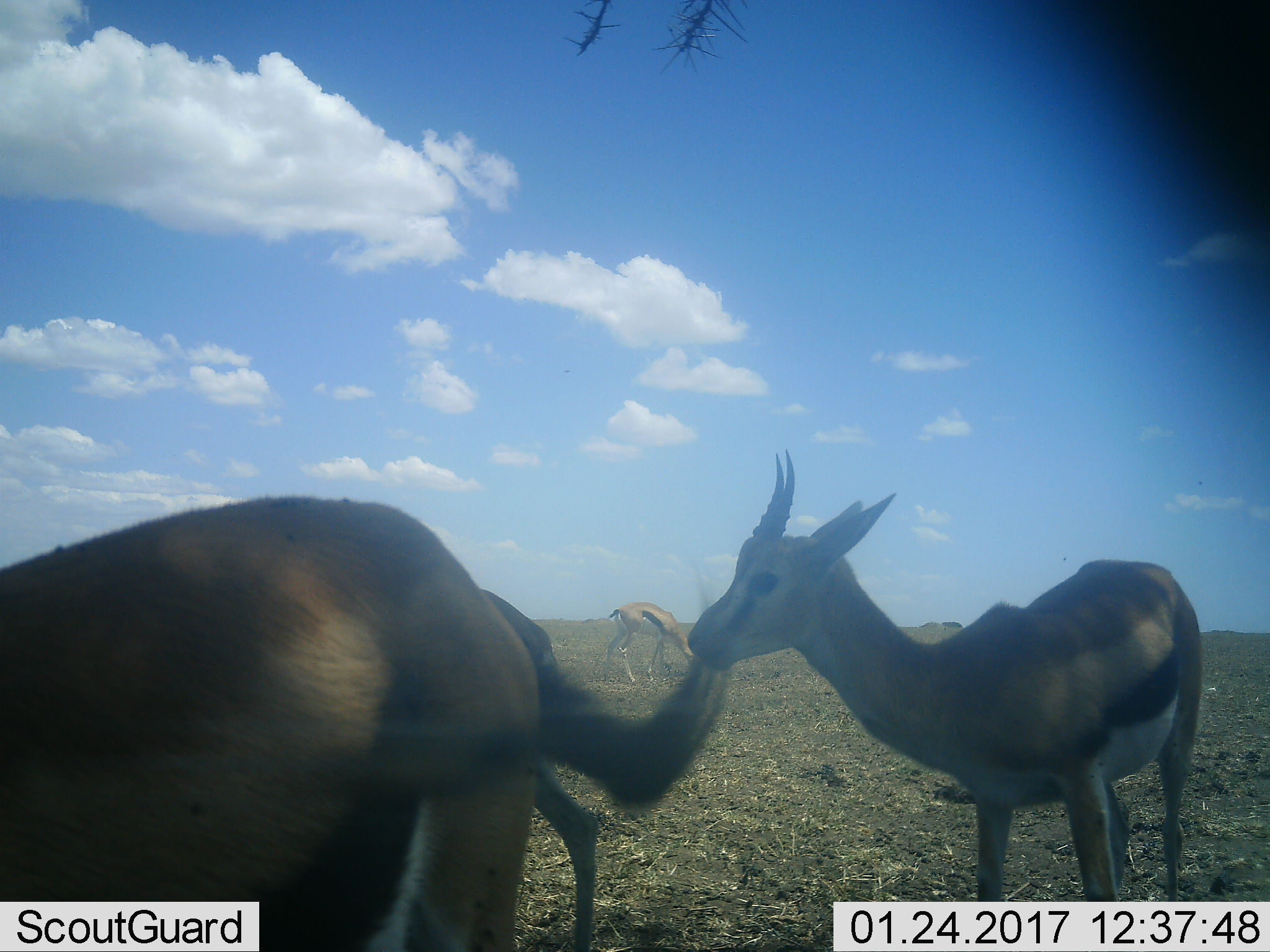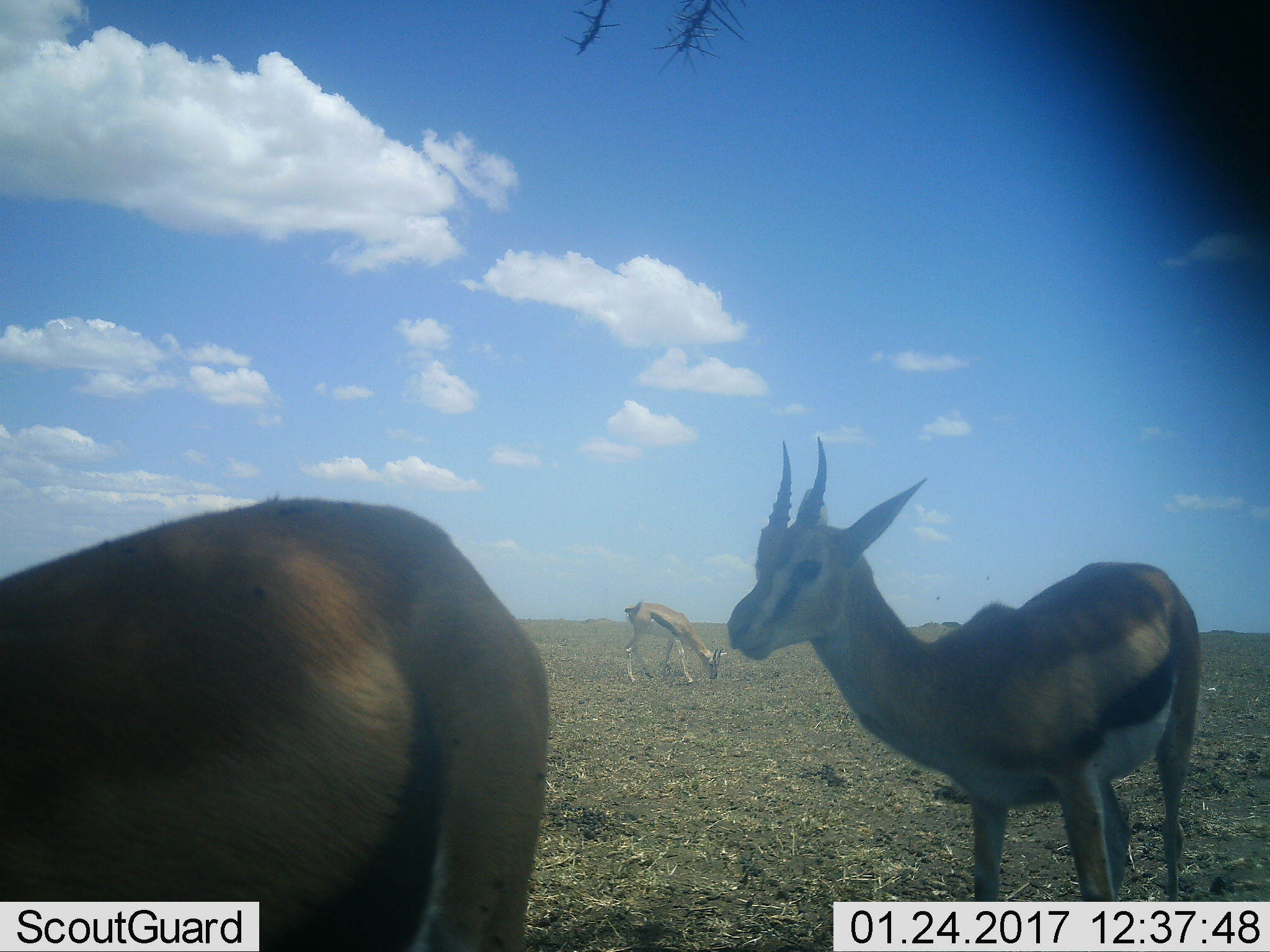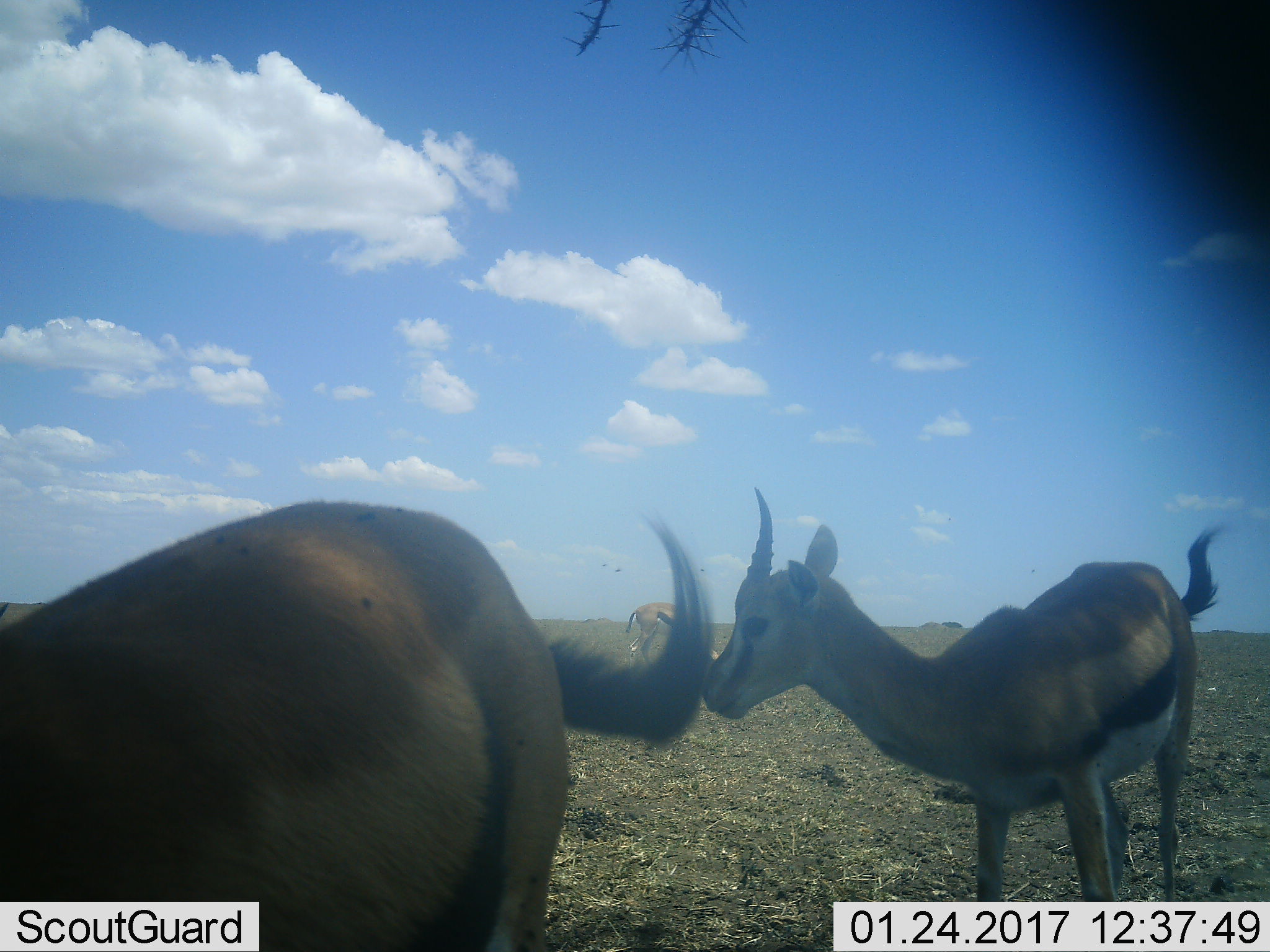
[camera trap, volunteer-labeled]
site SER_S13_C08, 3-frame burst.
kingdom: Animalia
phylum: Chordata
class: Mammalia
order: Artiodactyla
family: Bovidae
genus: Eudorcas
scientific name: Eudorcas thomsonii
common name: thomson's gazelle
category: gazellethomsons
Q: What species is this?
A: Gazellethomsons (thomson's gazelle) (Eudorcas thomsonii).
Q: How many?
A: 4.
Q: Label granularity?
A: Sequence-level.